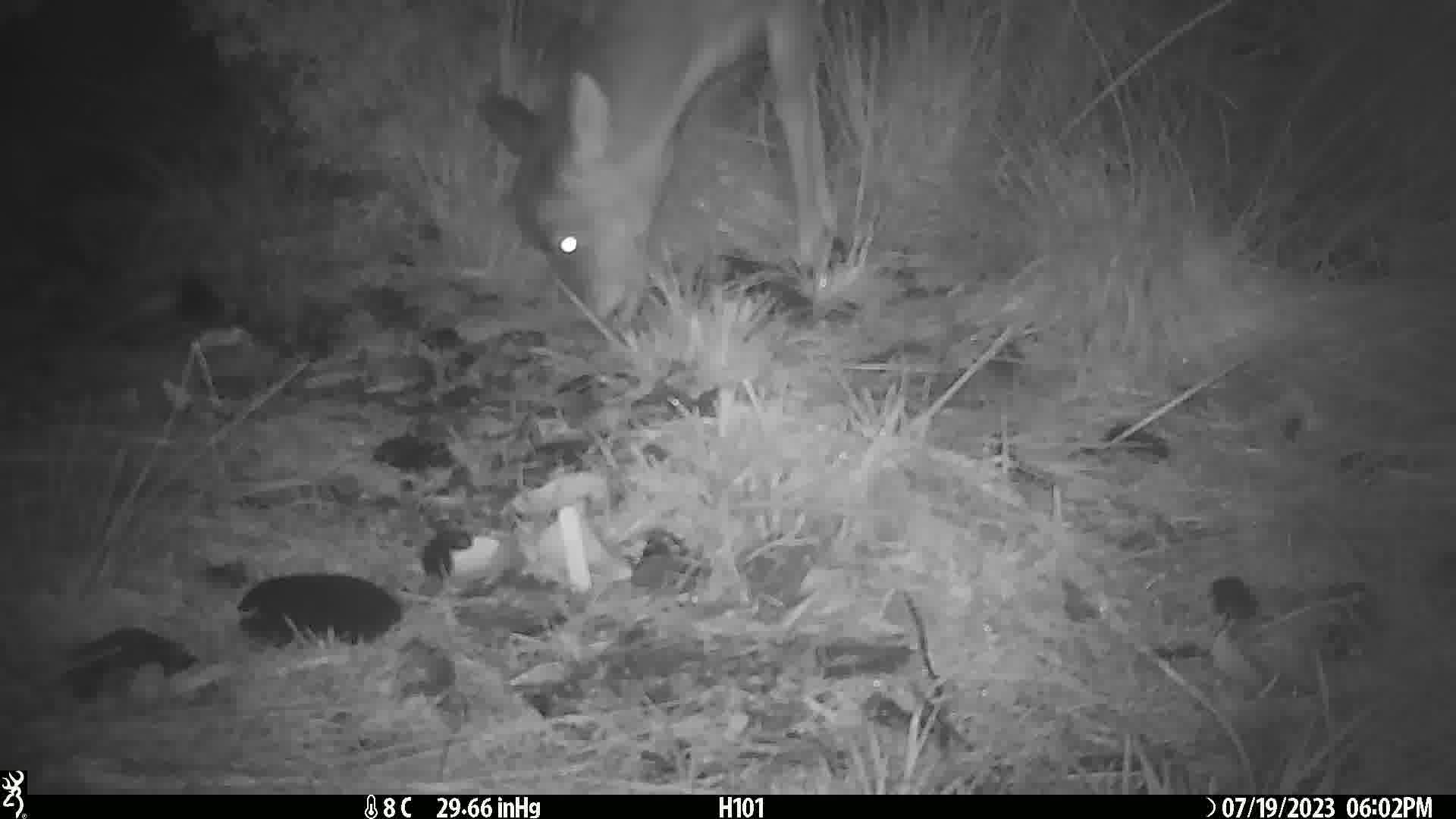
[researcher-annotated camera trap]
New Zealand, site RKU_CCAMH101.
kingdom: Animalia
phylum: Chordata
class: Mammalia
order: Artiodactyla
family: Cervidae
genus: Odocoileus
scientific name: Odocoileus virginianus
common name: white-tailed deer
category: white tailed deer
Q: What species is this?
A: White tailed deer (white-tailed deer) (Odocoileus virginianus).